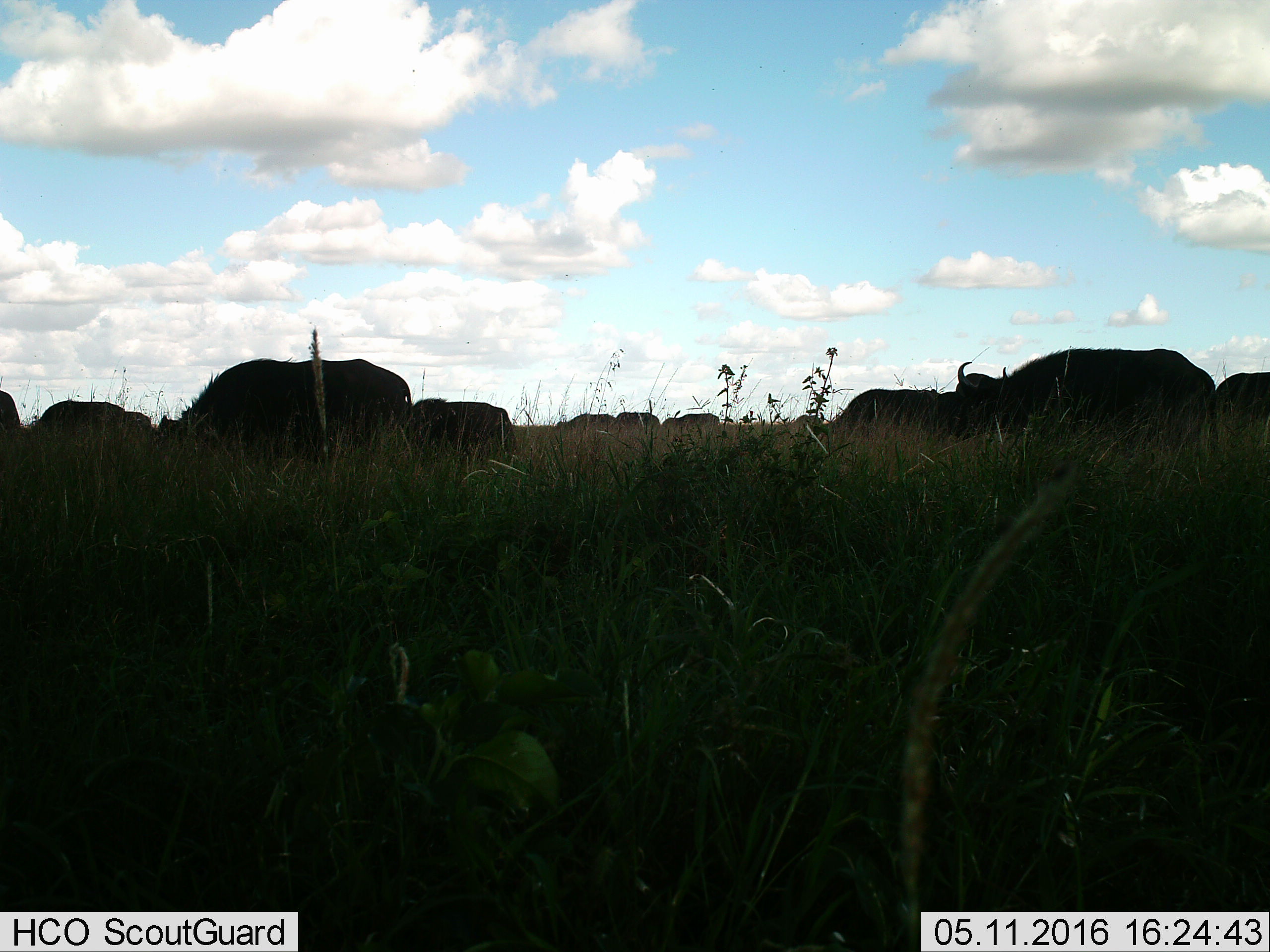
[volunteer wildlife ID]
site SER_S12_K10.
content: unidentified animal